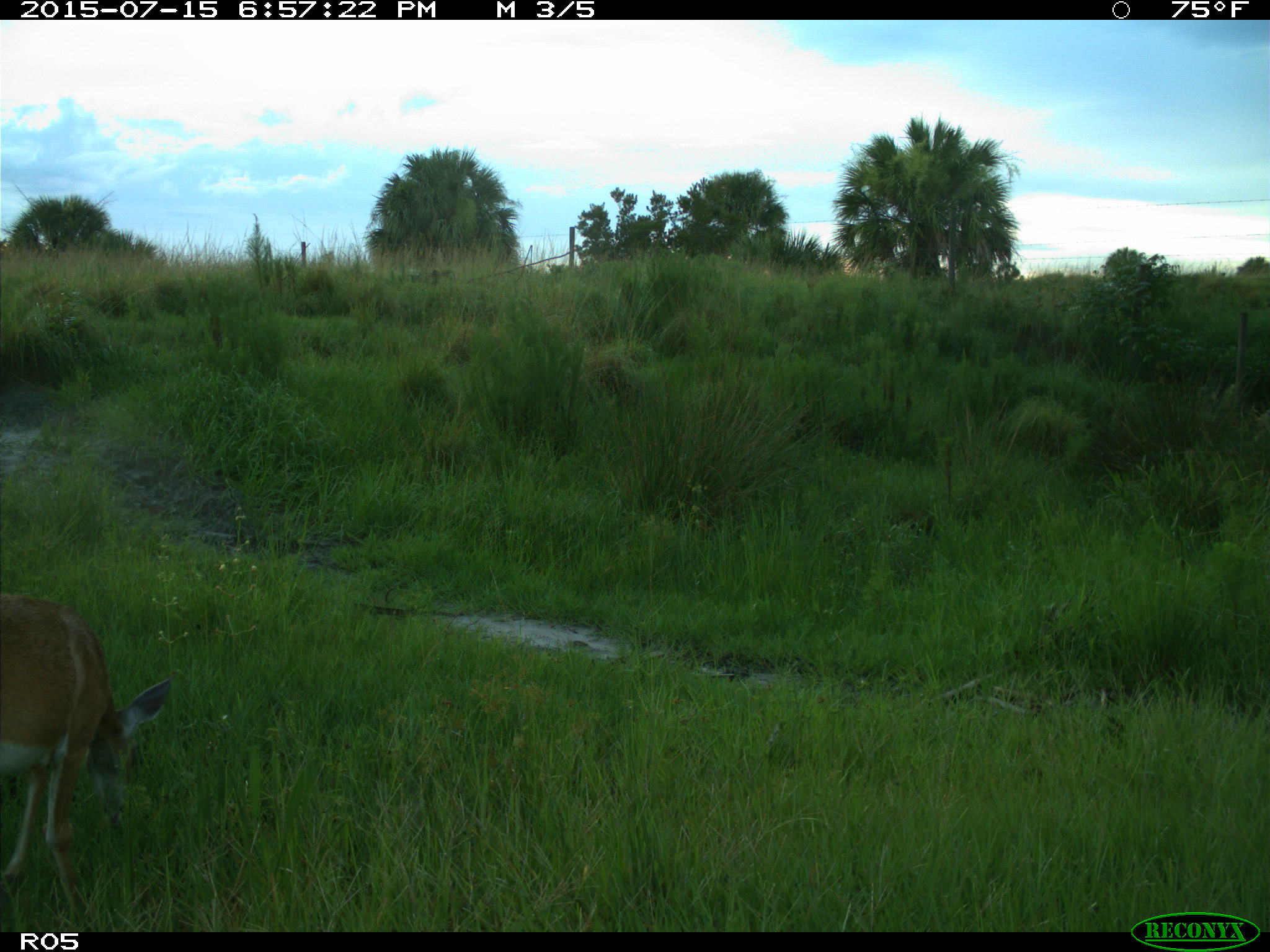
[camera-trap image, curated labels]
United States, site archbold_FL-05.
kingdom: Animalia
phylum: Chordata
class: Mammalia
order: Artiodactyla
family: Cervidae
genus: Odocoileus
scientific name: Odocoileus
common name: deer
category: unidentified deer